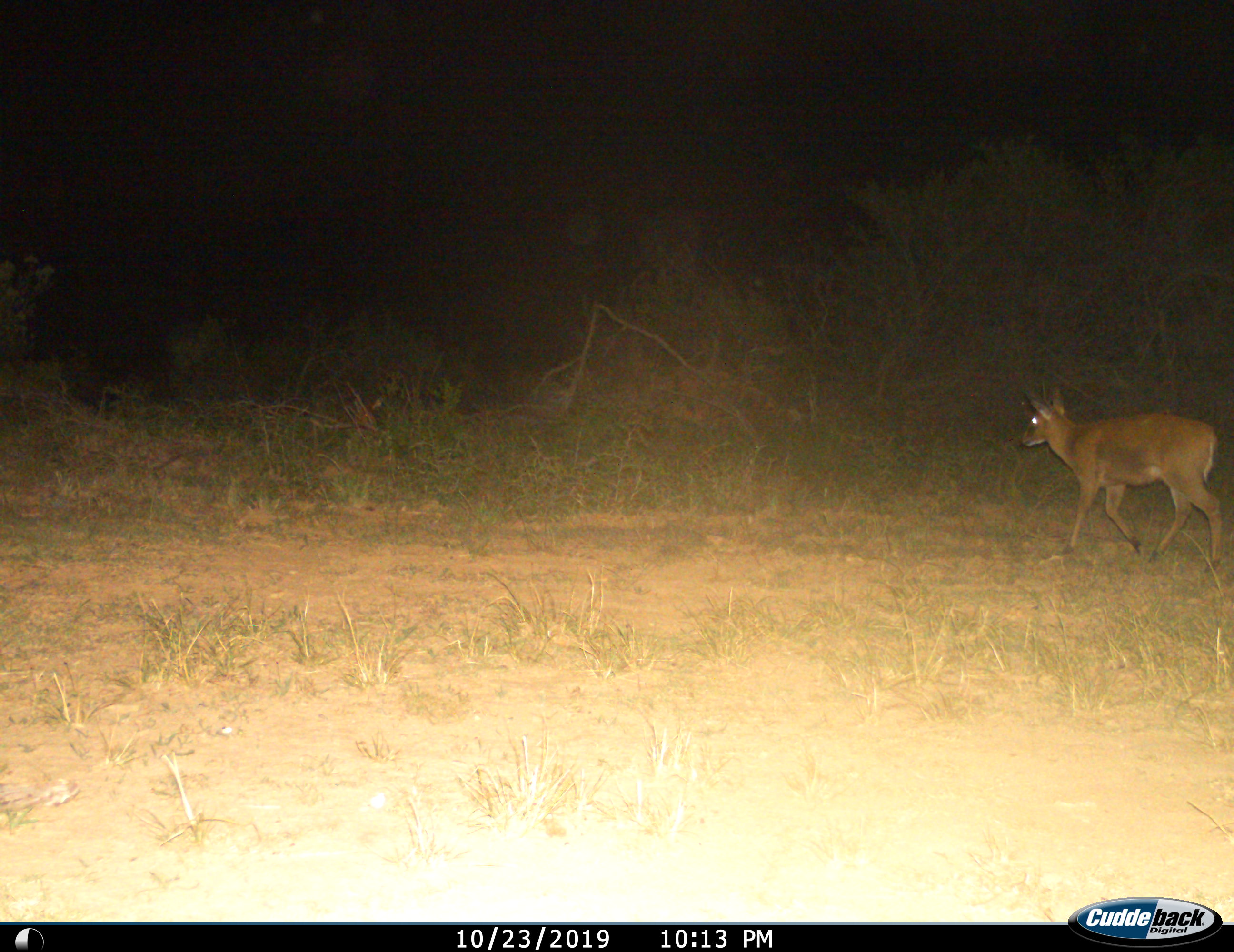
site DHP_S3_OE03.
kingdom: Animalia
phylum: Chordata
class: Mammalia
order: Artiodactyla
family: Bovidae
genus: Sylvicapra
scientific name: Sylvicapra grimmia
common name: common duiker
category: duikercommongrey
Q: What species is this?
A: Duikercommongrey (common duiker) (Sylvicapra grimmia).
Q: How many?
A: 1.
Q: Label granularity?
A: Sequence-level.